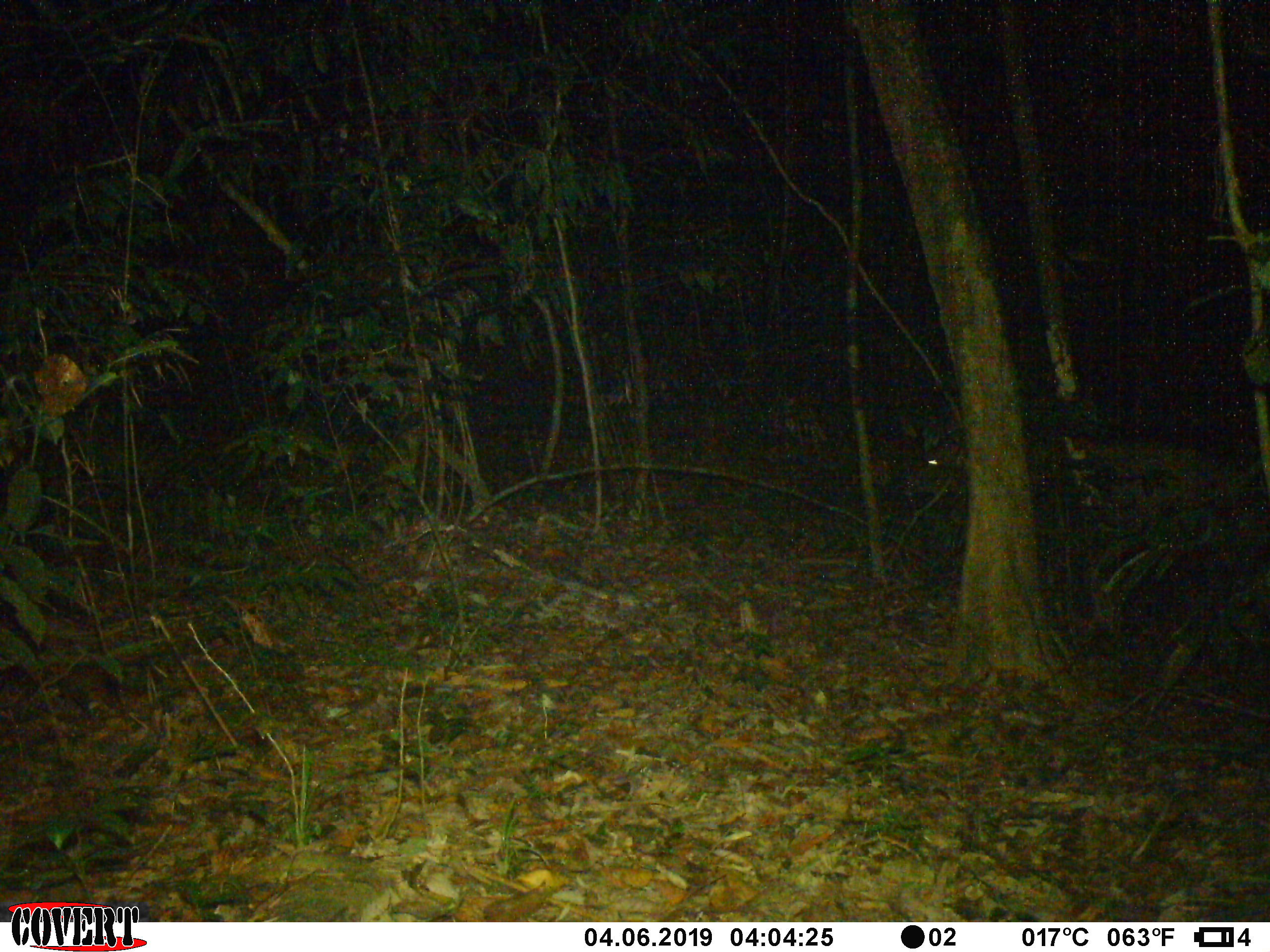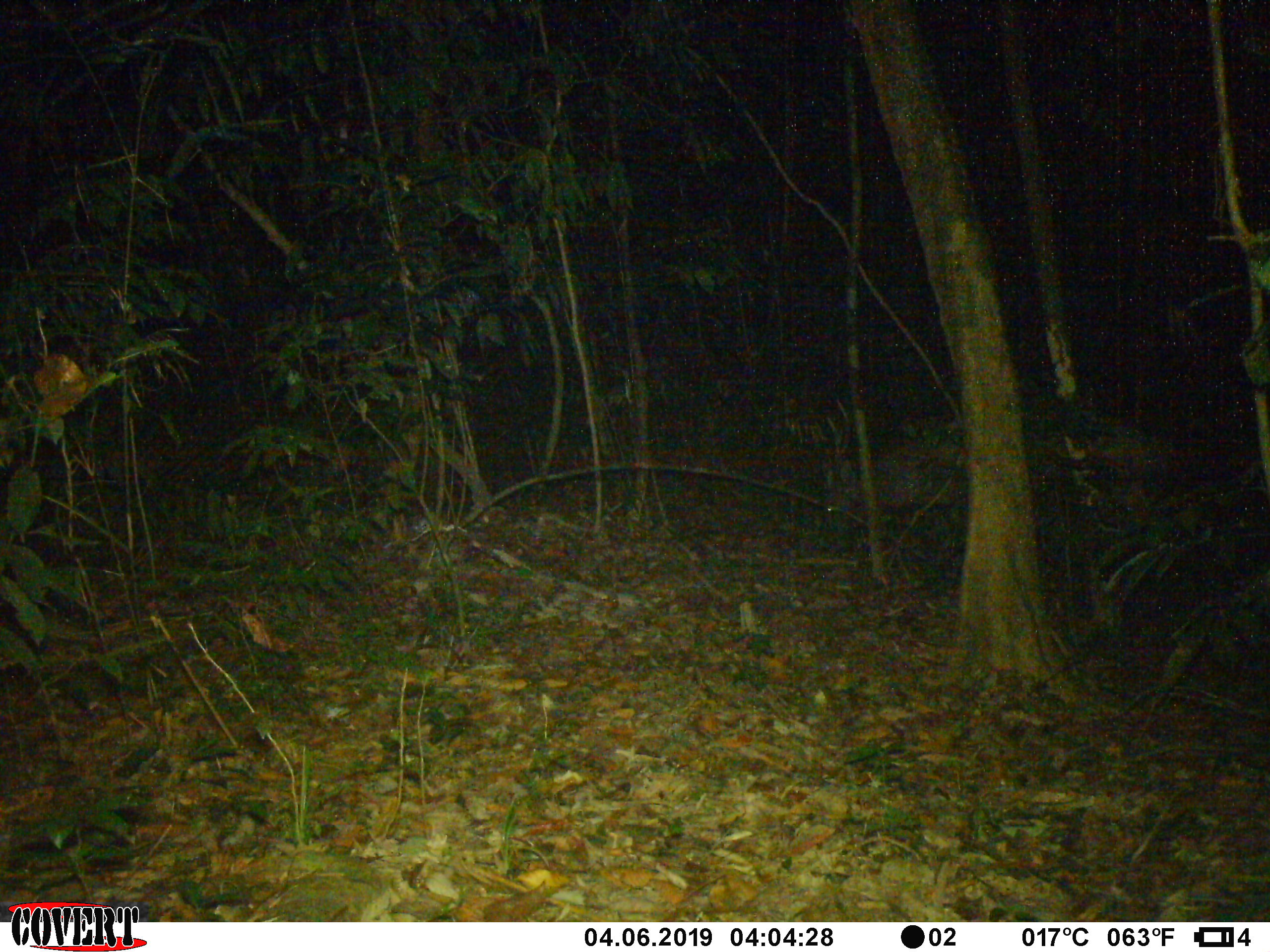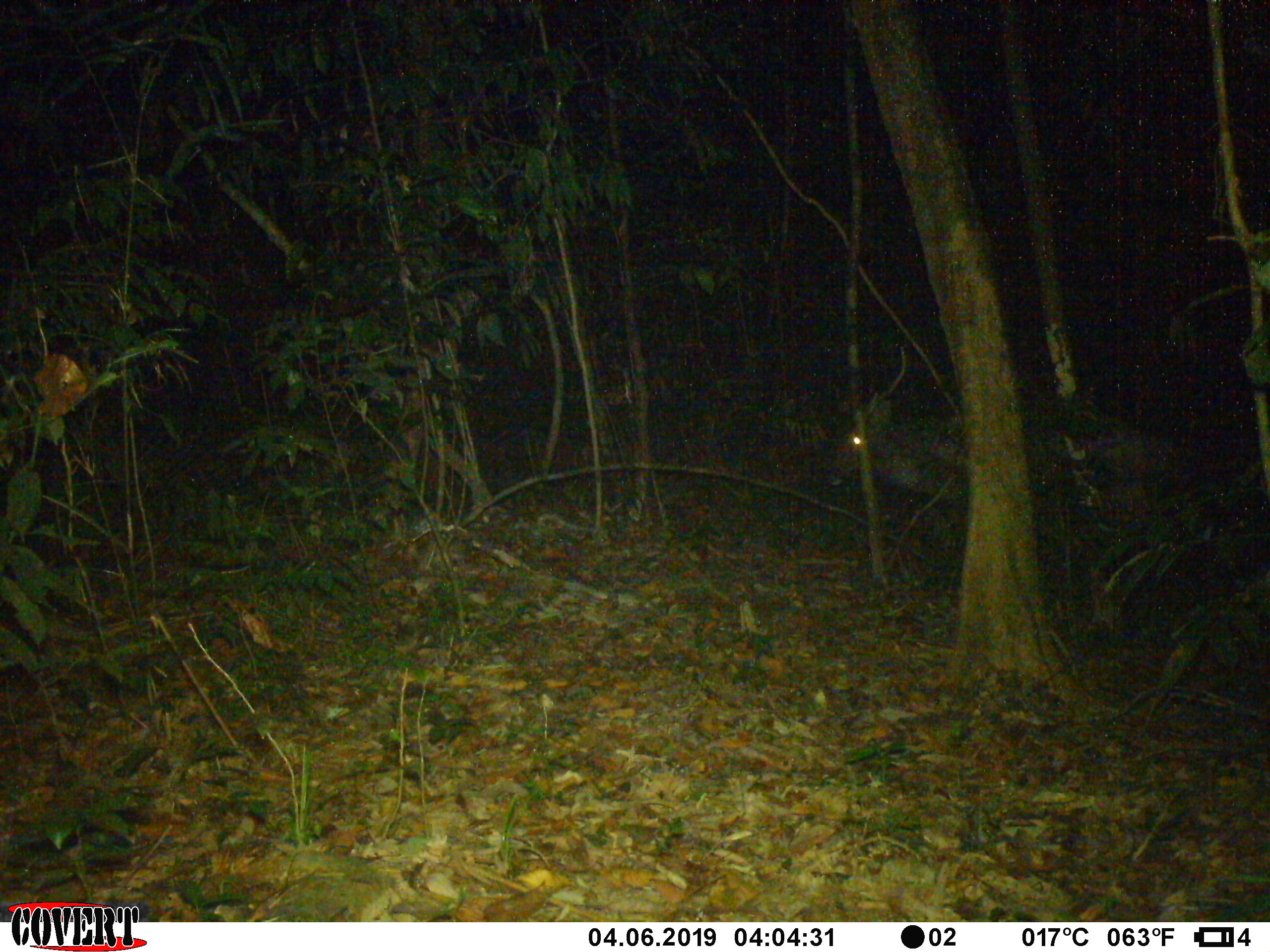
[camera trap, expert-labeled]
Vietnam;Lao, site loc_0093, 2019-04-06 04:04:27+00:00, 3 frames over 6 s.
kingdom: Animalia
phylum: Chordata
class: Mammalia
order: Artiodactyla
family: Cervidae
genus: Rusa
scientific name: Rusa unicolor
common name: sambar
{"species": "sambar (Rusa unicolor)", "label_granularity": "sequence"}